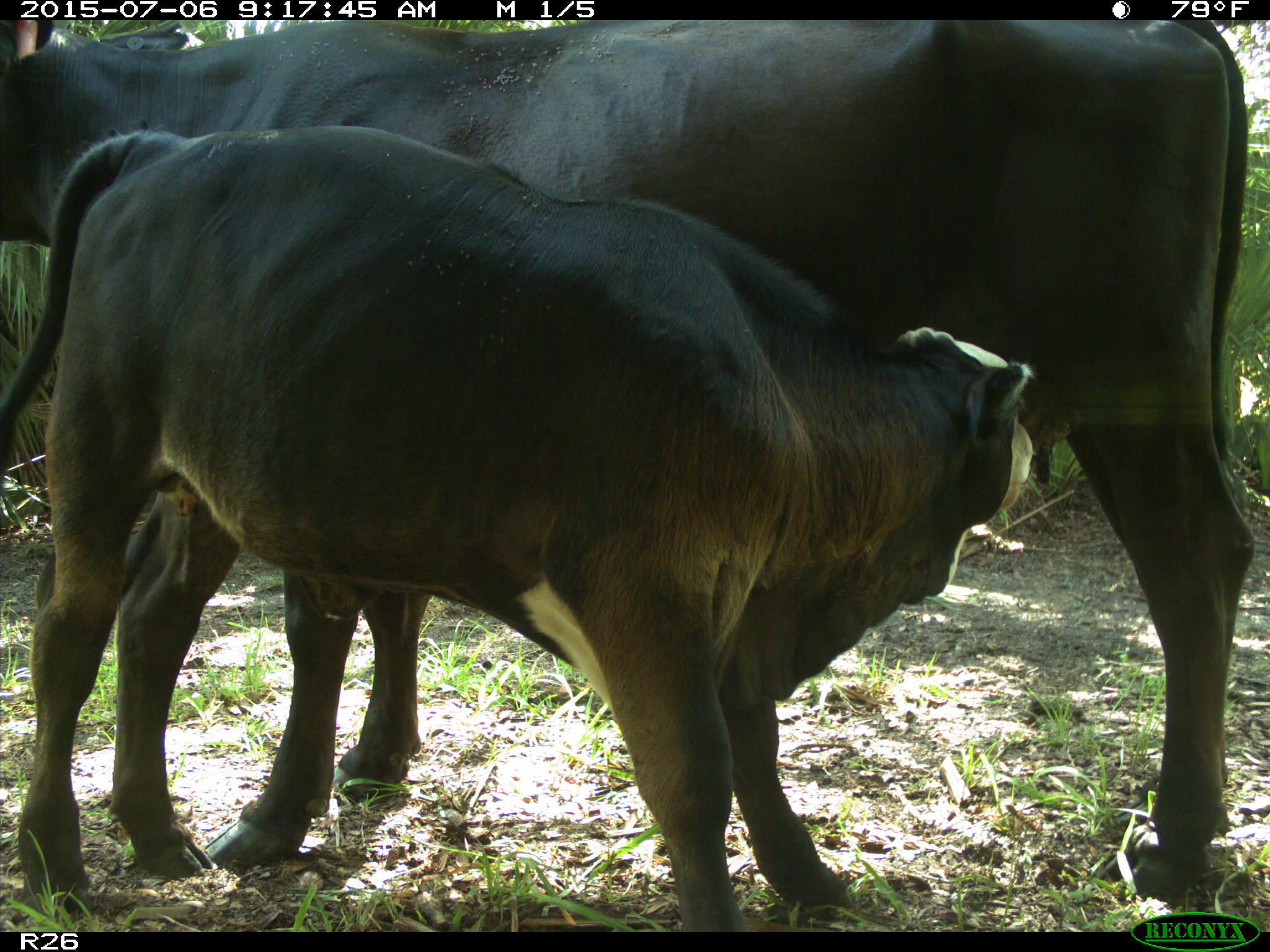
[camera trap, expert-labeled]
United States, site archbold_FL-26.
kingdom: Animalia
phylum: Chordata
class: Mammalia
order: Artiodactyla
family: Bovidae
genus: Bos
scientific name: Bos taurus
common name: domestic cow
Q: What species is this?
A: Bos taurus (domestic cow).